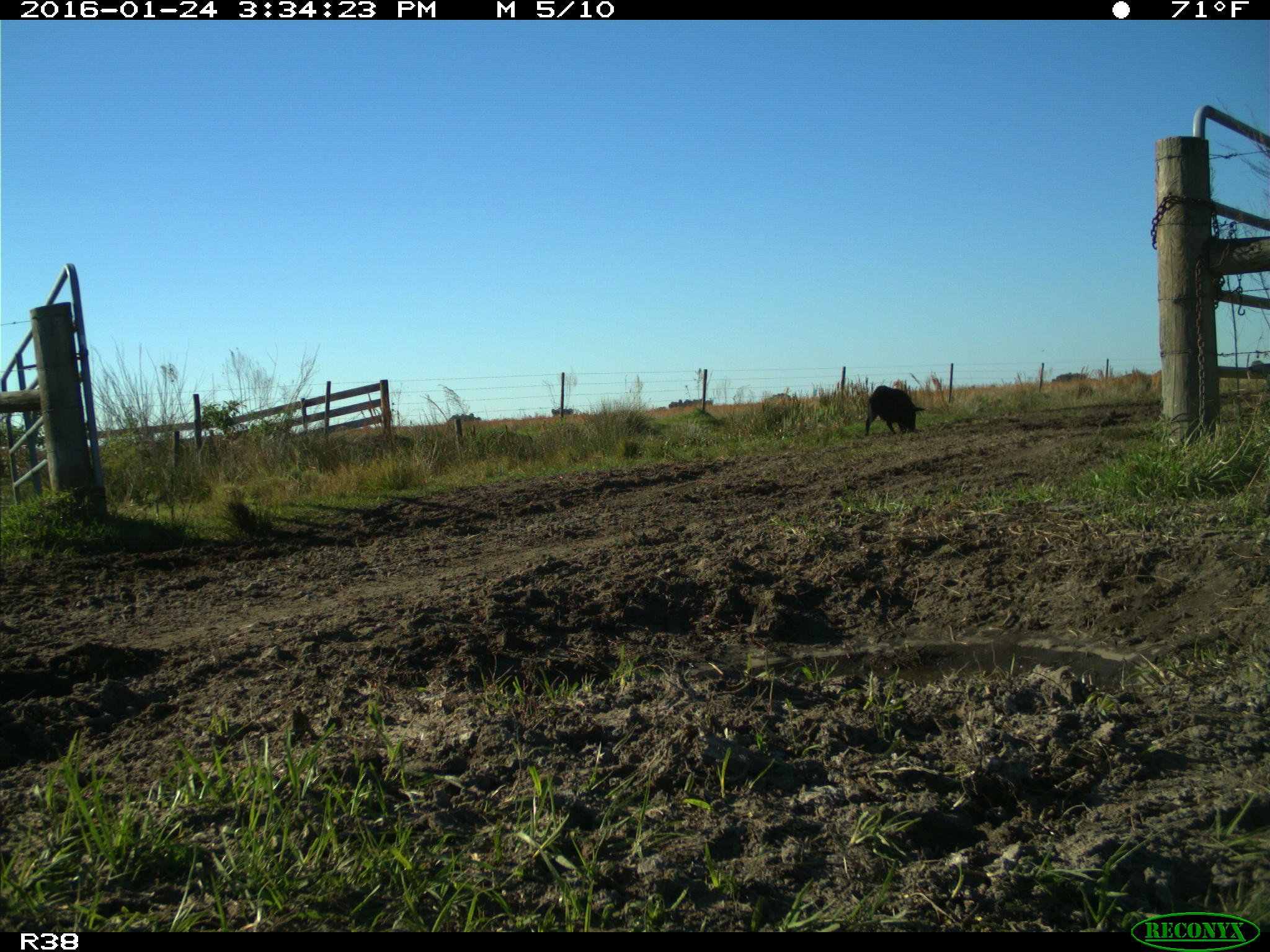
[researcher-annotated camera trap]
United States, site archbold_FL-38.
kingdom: Animalia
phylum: Chordata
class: Mammalia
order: Artiodactyla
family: Suidae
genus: Sus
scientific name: Sus scrofa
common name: wild boar